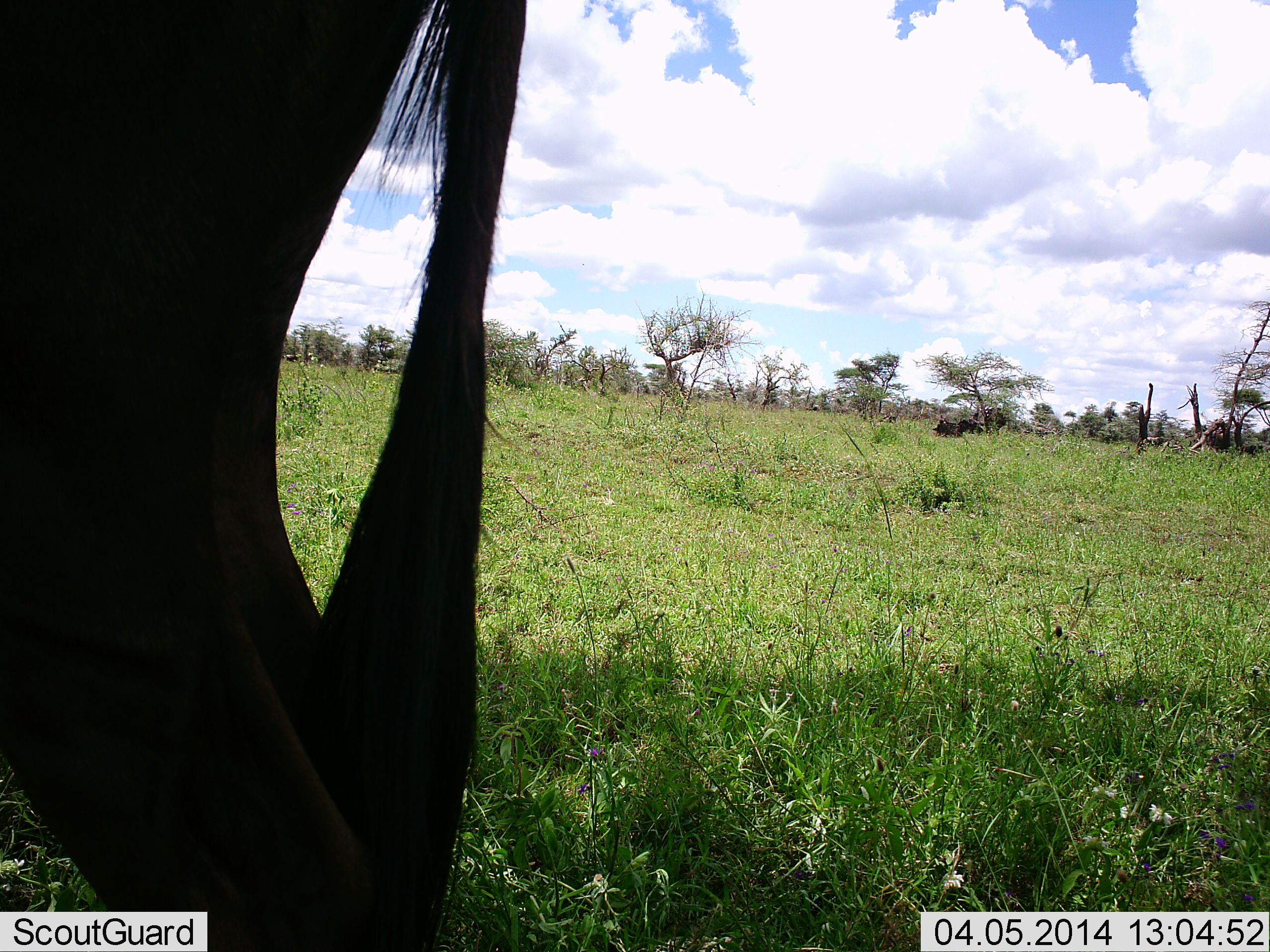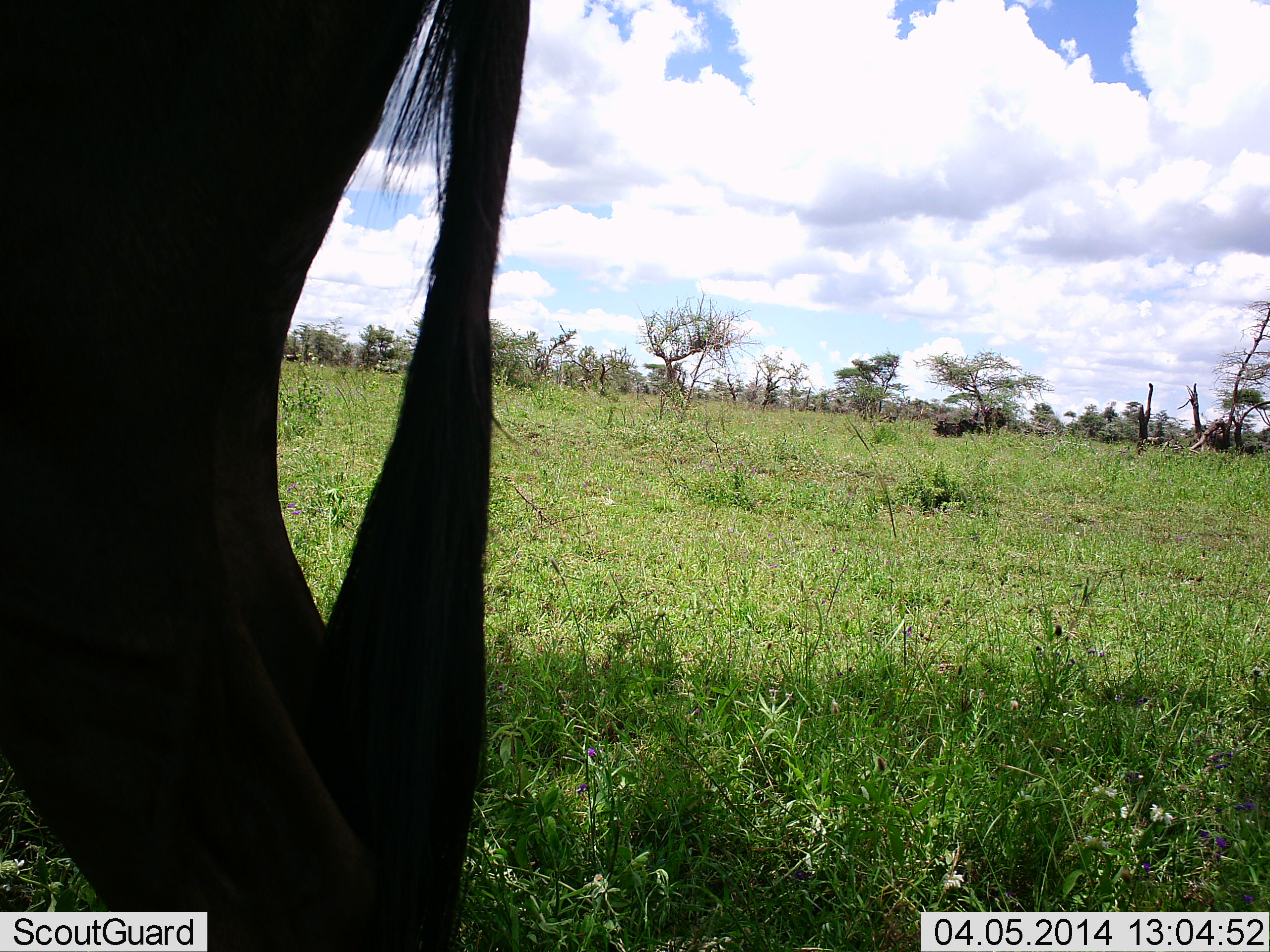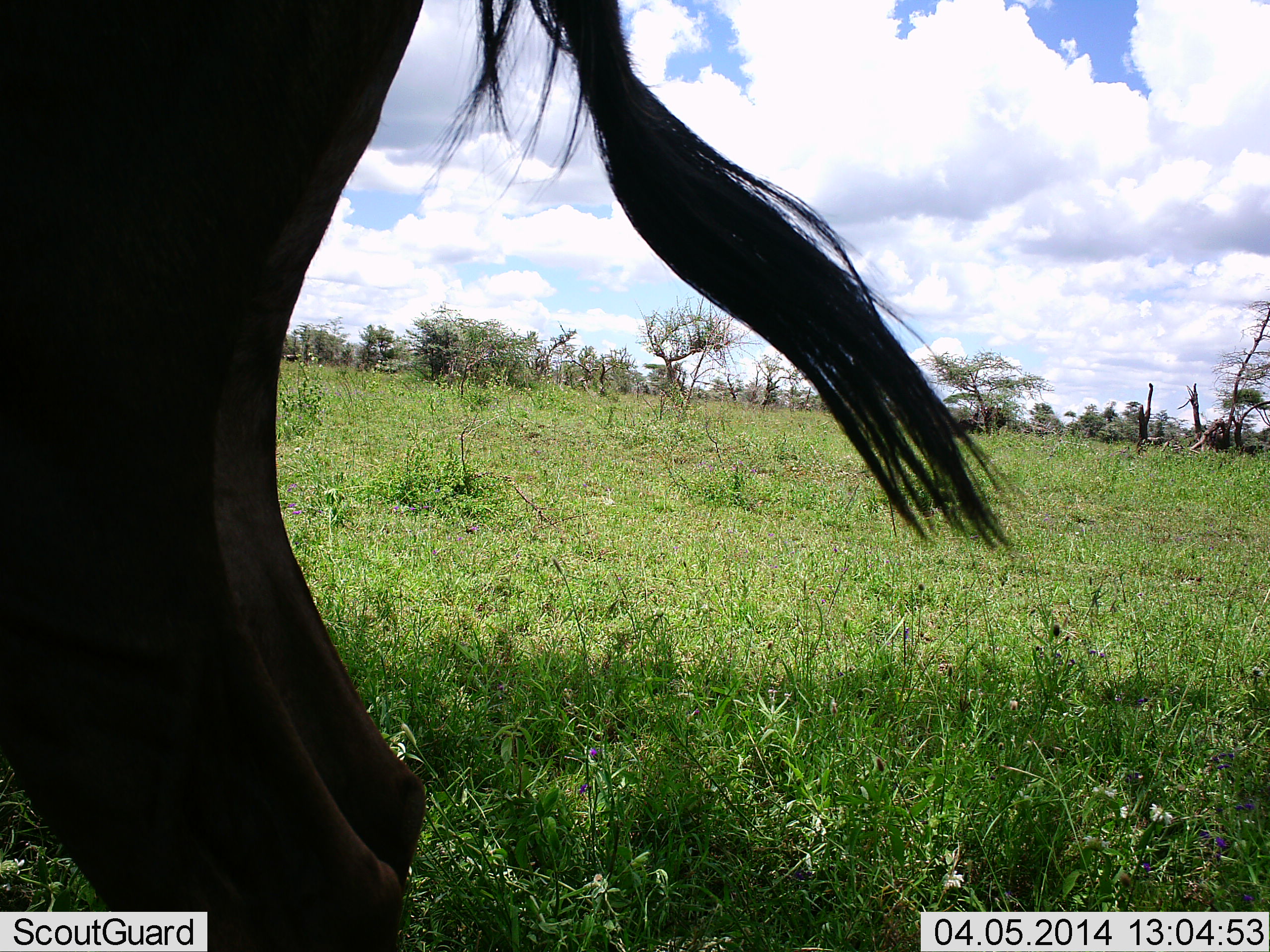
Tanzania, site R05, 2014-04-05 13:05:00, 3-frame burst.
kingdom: Animalia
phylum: Chordata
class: Mammalia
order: Artiodactyla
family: Bovidae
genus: Connochaetes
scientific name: Connochaetes taurinus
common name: blue wildebeest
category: wildebeest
Wildebeest (blue wildebeest) (Connochaetes taurinus), count 1. Behavior (volunteer vote fractions): standing 91%, resting 9%, moving 0%, interacting 0%. Young present (vote fraction): 0%. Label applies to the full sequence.